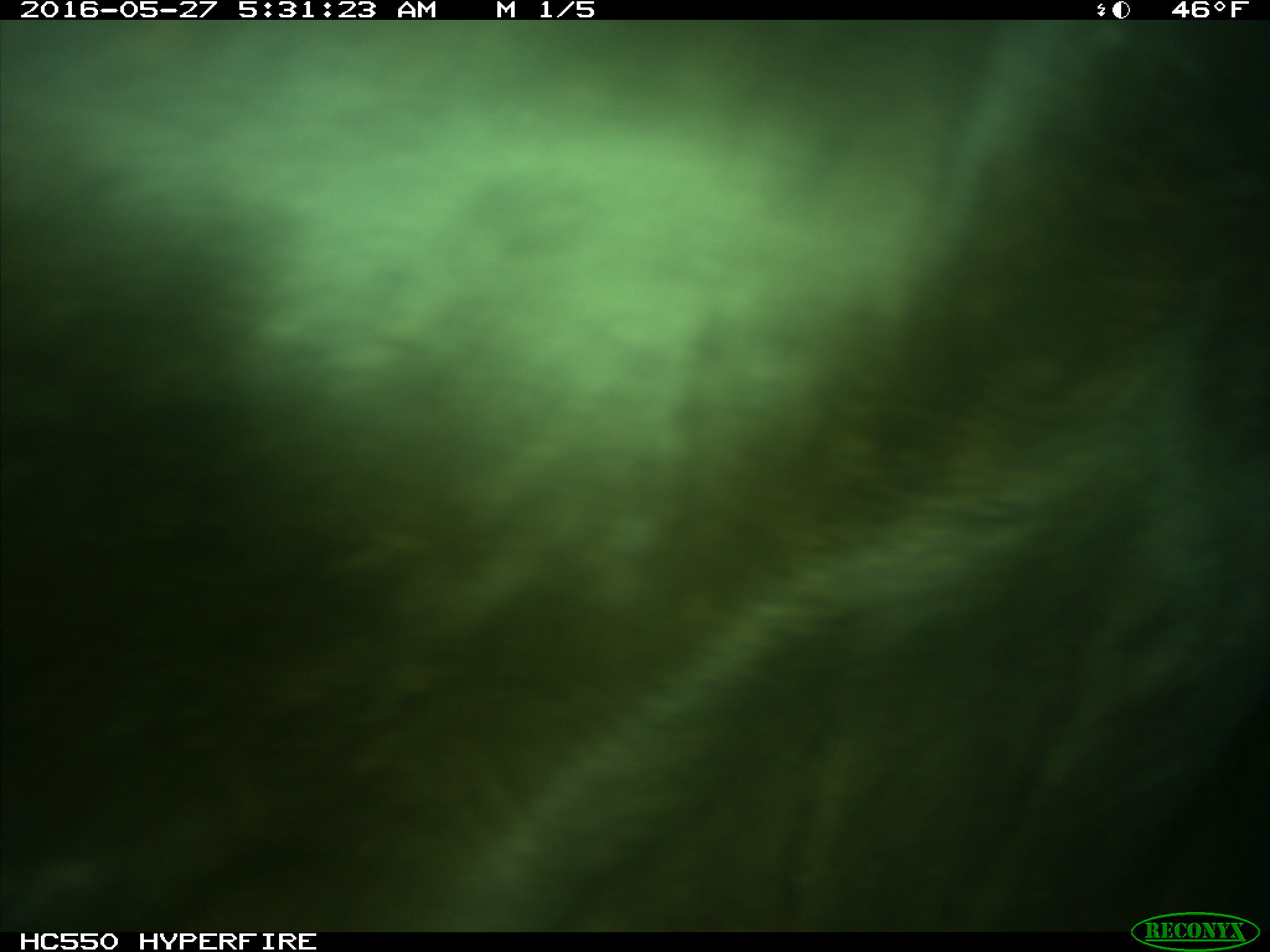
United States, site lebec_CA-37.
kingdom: Animalia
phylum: Chordata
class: Mammalia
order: Artiodactyla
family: Bovidae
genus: Bos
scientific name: Bos taurus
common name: domestic cow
Bos taurus (domestic cow).